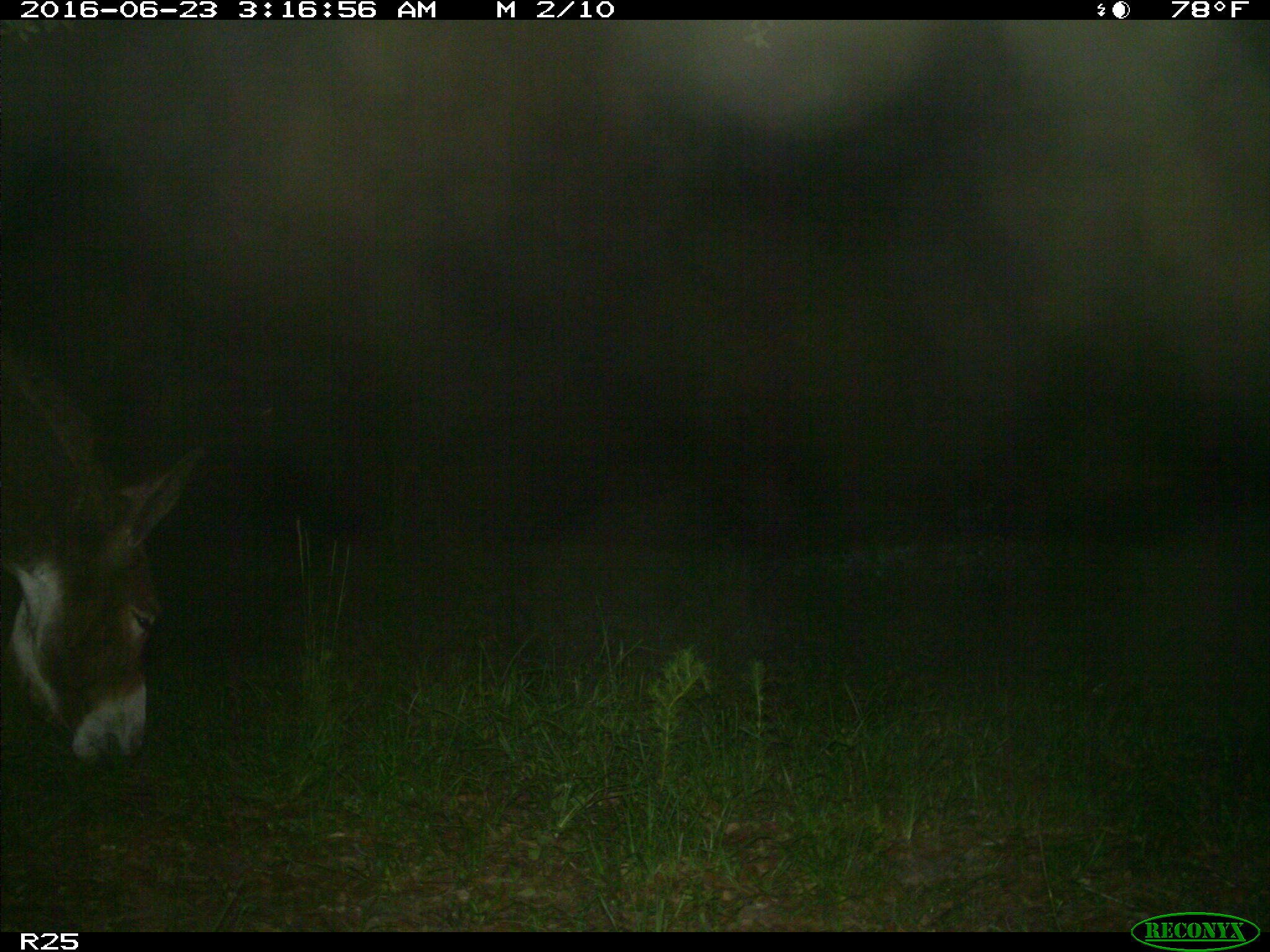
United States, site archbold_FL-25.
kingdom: Animalia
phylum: Chordata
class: Mammalia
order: Artiodactyla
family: Bovidae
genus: Bos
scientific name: Bos taurus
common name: domestic cow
Bos taurus (domestic cow).